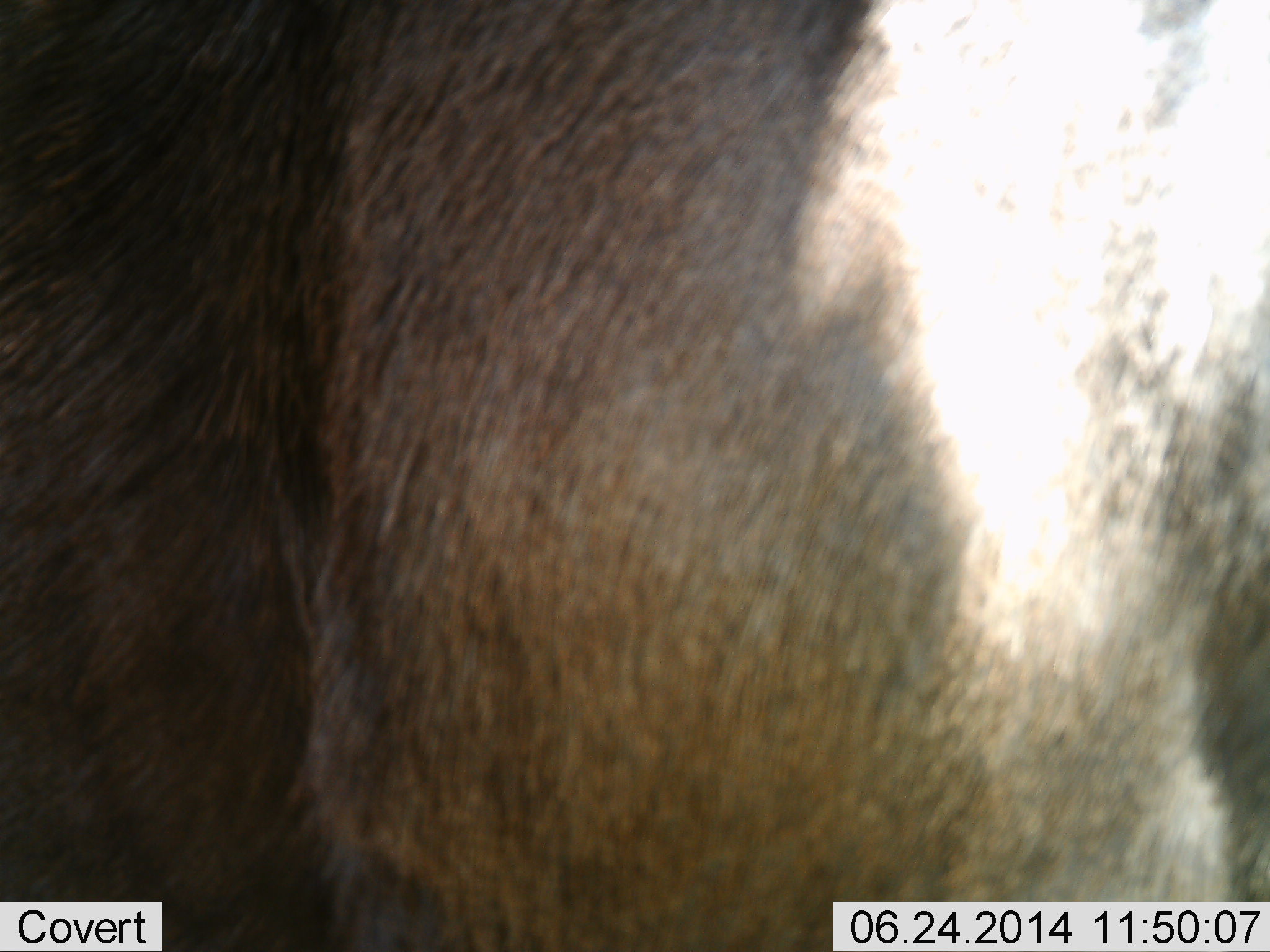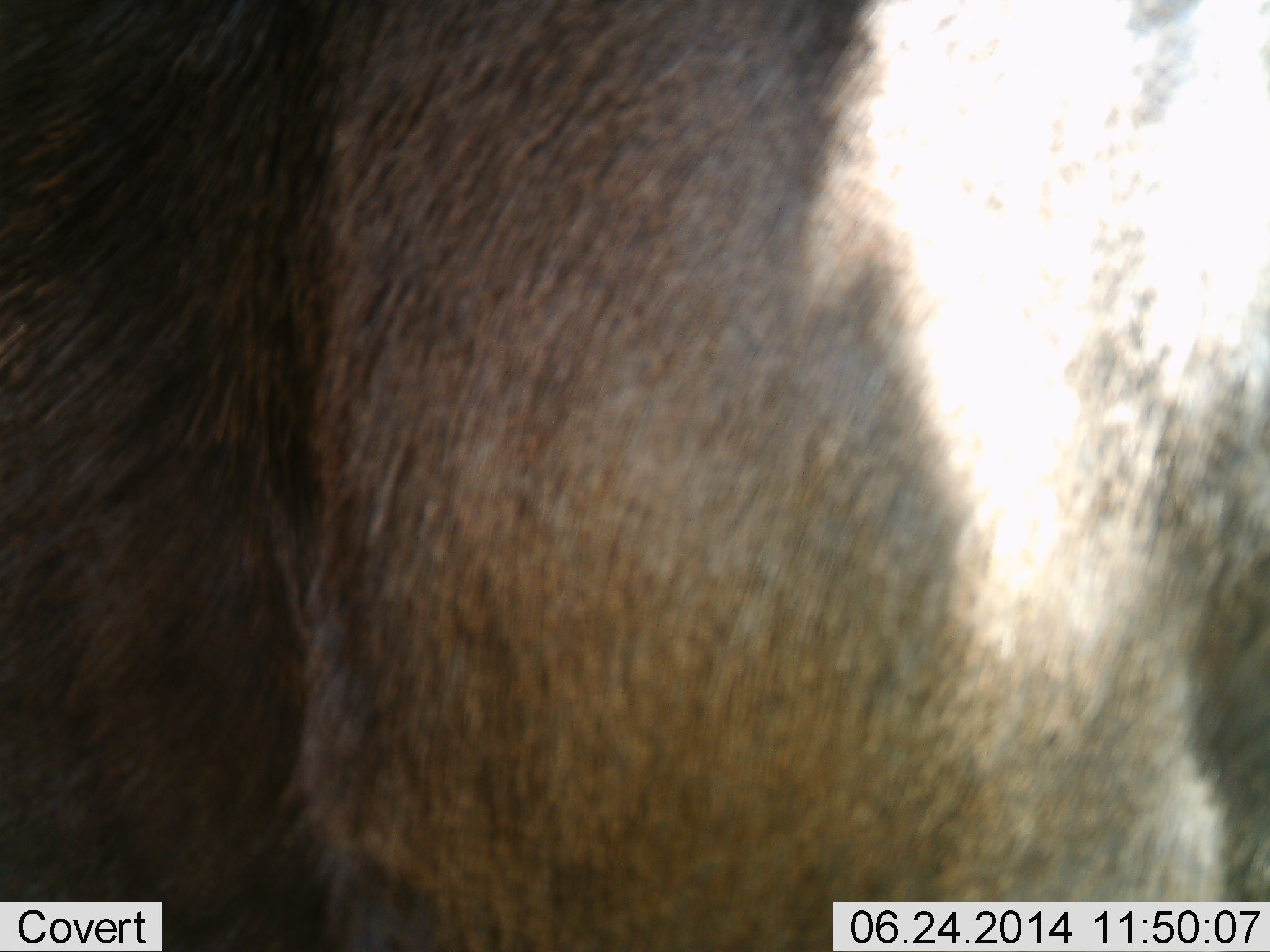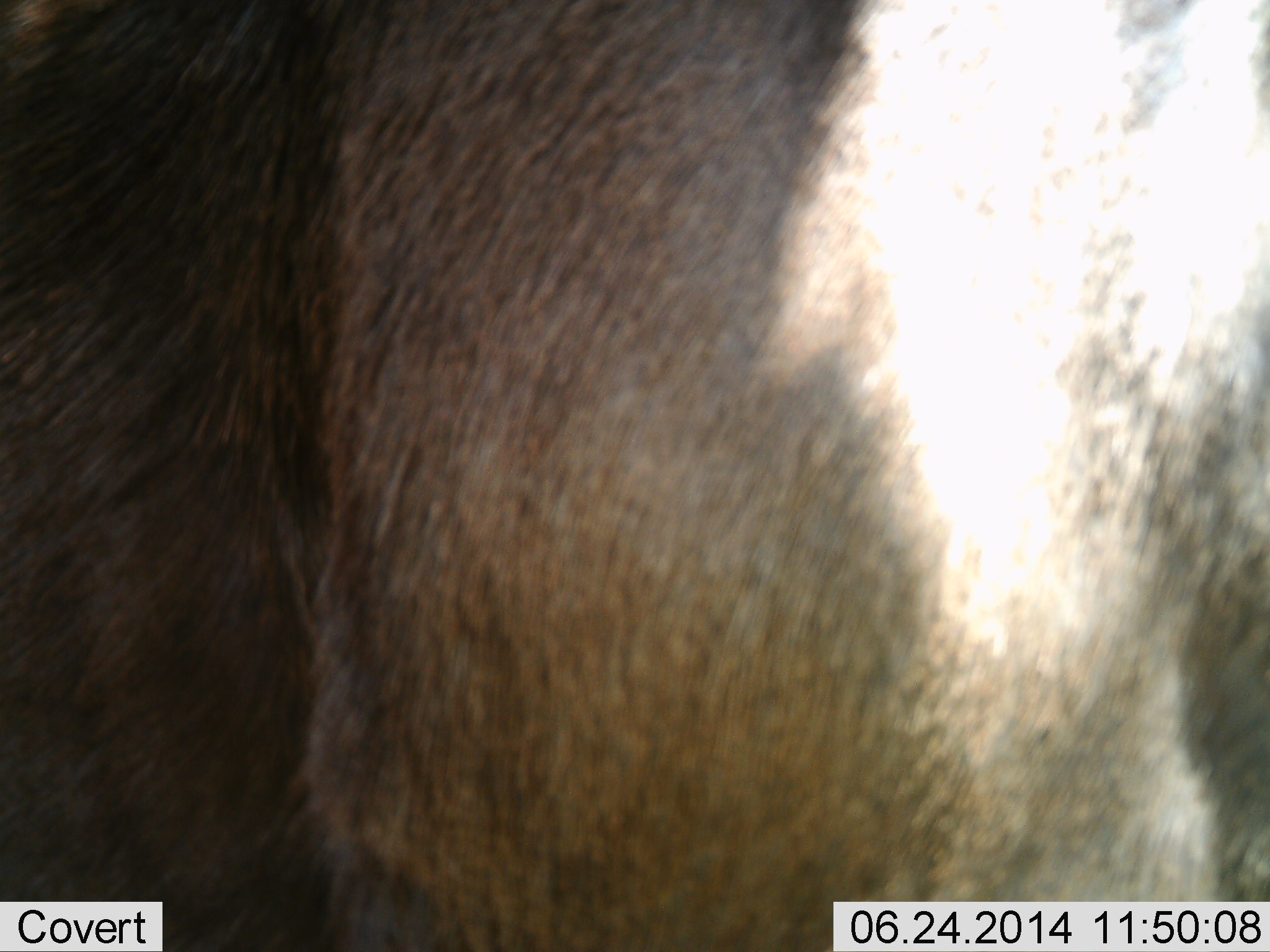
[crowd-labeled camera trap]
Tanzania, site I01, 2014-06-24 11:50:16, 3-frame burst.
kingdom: Animalia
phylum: Chordata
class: Mammalia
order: Artiodactyla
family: Bovidae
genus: Connochaetes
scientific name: Connochaetes taurinus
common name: blue wildebeest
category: wildebeest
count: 1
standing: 100%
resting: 0%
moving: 0%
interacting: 10%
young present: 0%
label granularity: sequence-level